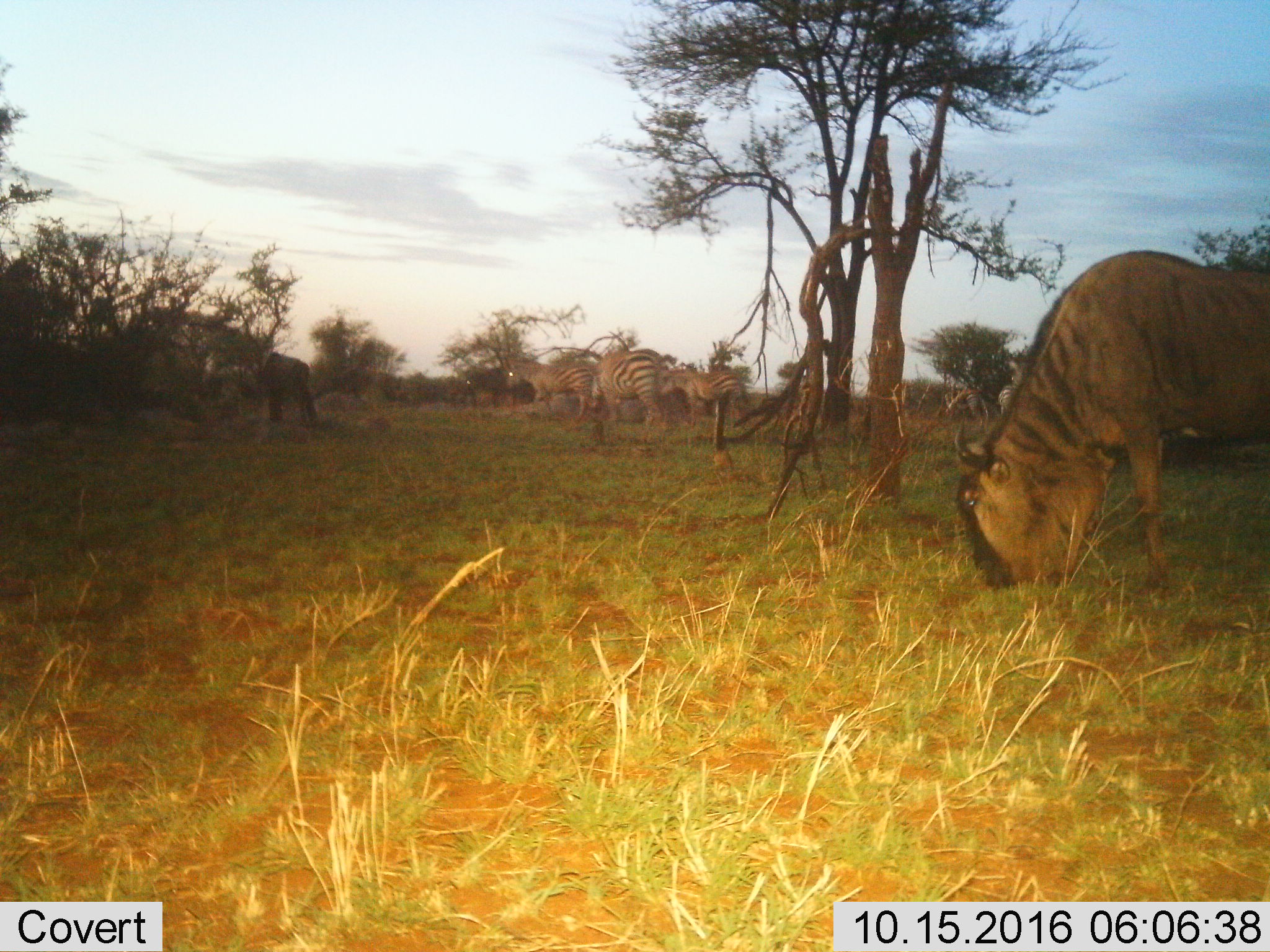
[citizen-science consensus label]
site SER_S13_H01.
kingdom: Animalia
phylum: Chordata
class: Mammalia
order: Artiodactyla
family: Bovidae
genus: Connochaetes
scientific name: Connochaetes taurinus taurinus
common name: blue wildebeest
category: wildebeestblue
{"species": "wildebeestblue (blue wildebeest) (Connochaetes taurinus taurinus)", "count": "1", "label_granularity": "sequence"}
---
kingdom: Animalia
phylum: Chordata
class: Mammalia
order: Perissodactyla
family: Equidae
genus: Equus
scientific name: Equus quagga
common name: plains zebra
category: zebraplains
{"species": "zebraplains (plains zebra) (Equus quagga)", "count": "3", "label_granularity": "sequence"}